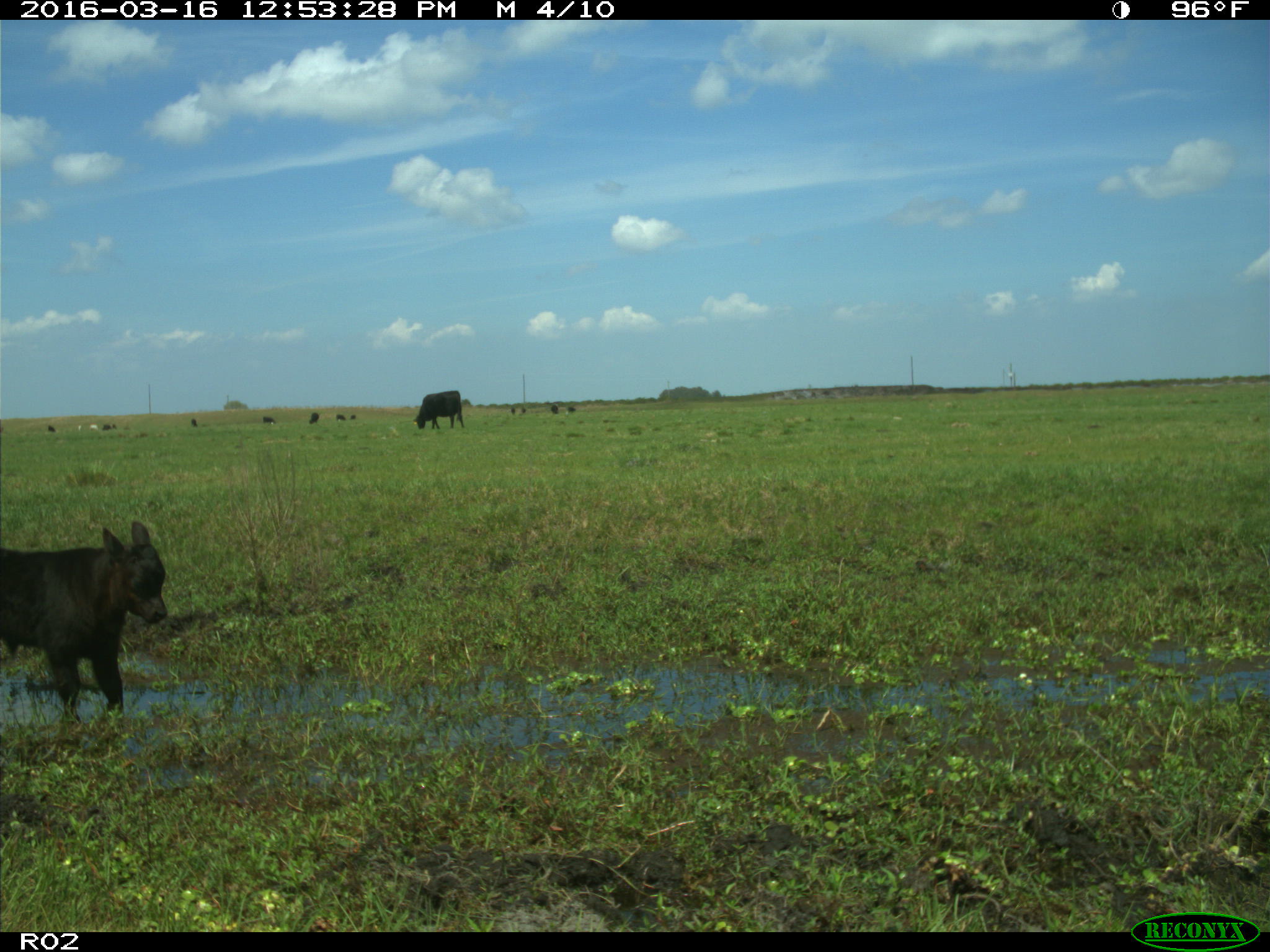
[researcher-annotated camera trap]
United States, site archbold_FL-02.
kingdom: Animalia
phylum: Chordata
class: Mammalia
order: Artiodactyla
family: Bovidae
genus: Bos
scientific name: Bos taurus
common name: domestic cow